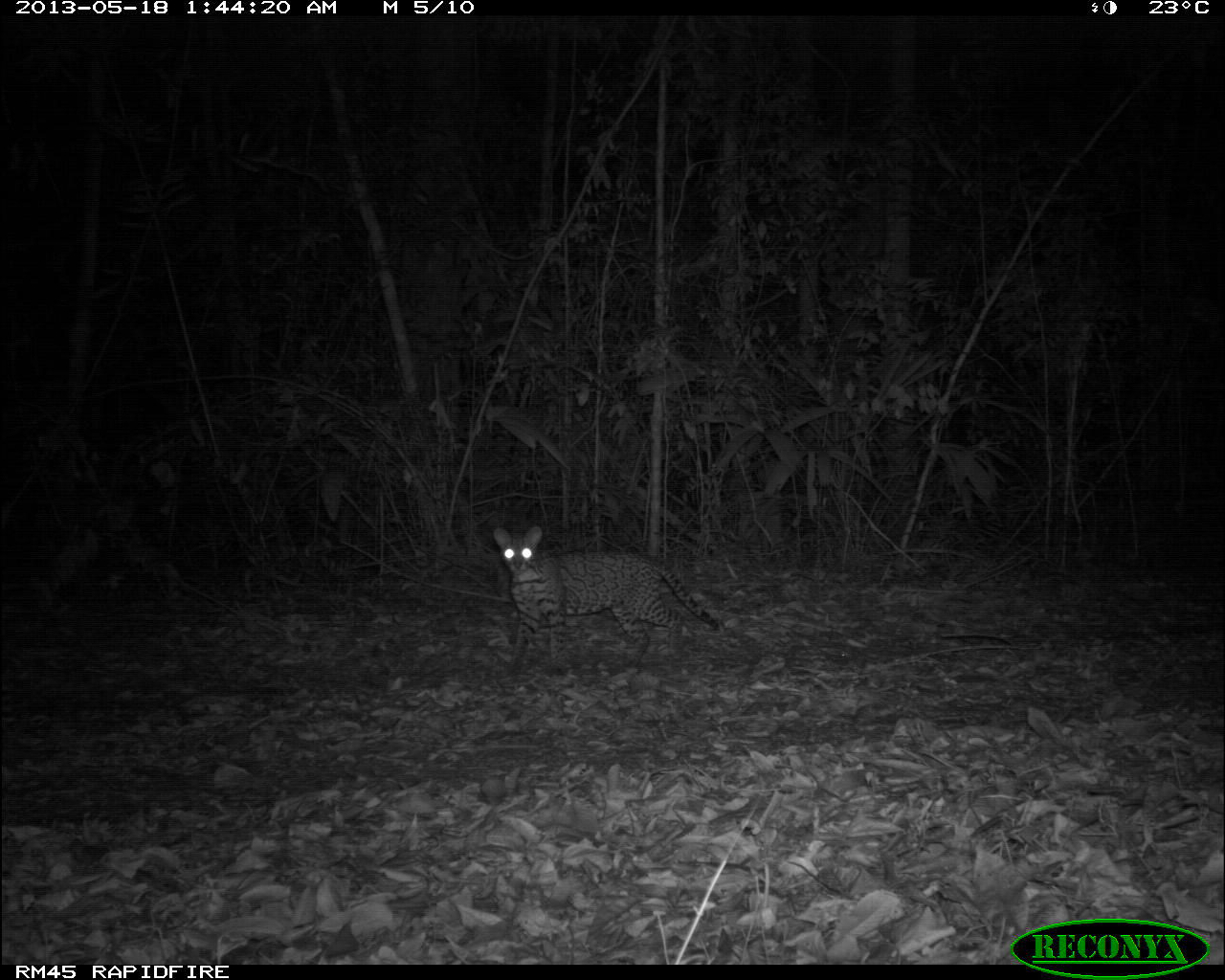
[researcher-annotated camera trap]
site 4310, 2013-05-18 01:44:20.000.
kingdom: Animalia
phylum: Chordata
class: Mammalia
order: Carnivora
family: Felidae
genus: Leopardus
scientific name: Leopardus pardalis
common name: ocelot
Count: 1.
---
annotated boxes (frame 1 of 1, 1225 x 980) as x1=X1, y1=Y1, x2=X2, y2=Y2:
leopardus pardalis: x1=491, y1=525, x2=719, y2=676